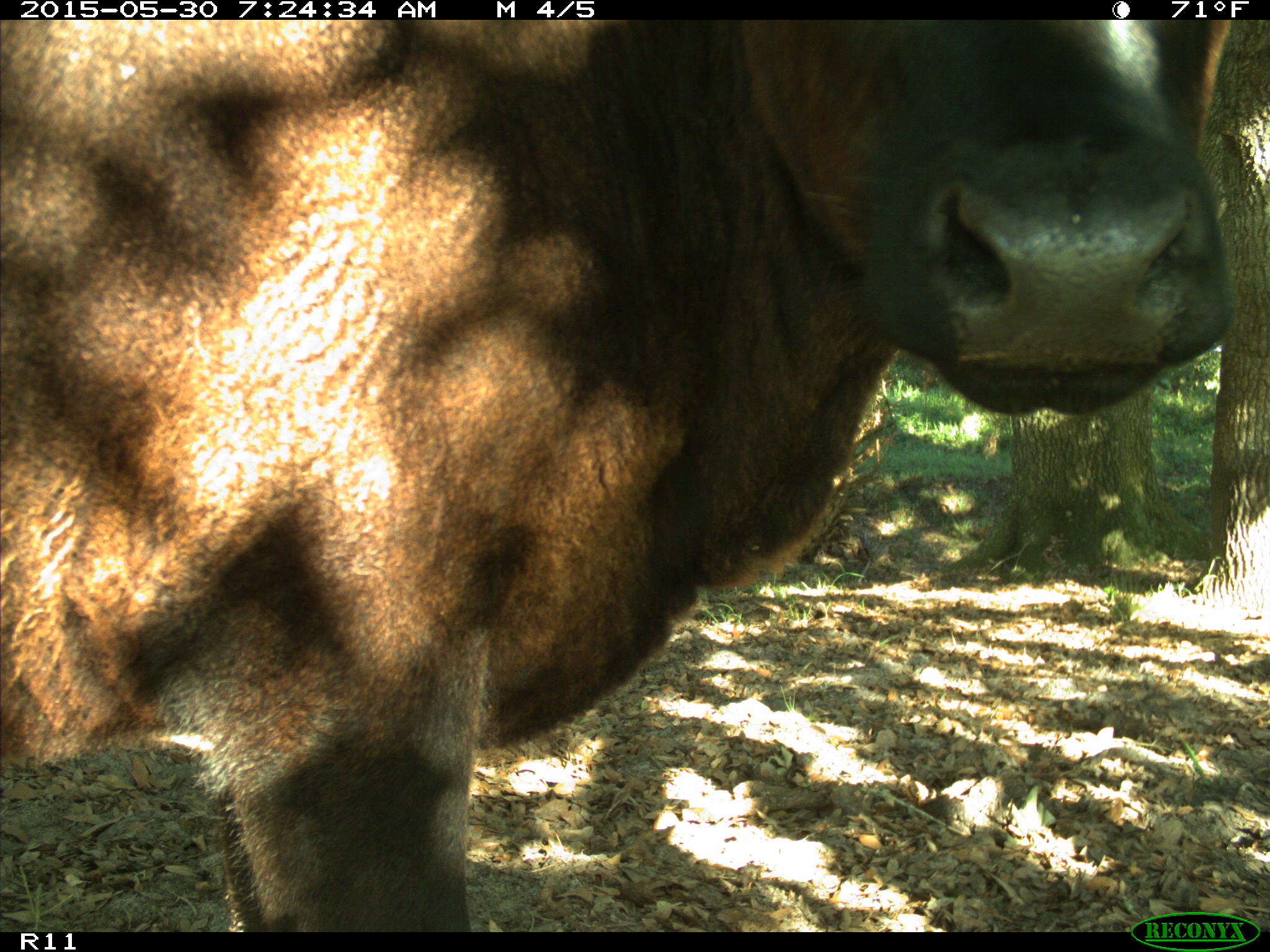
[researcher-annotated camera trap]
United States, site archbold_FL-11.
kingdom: Animalia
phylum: Chordata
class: Mammalia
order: Artiodactyla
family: Bovidae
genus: Bos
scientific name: Bos taurus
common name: domestic cow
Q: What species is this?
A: Bos taurus (domestic cow).